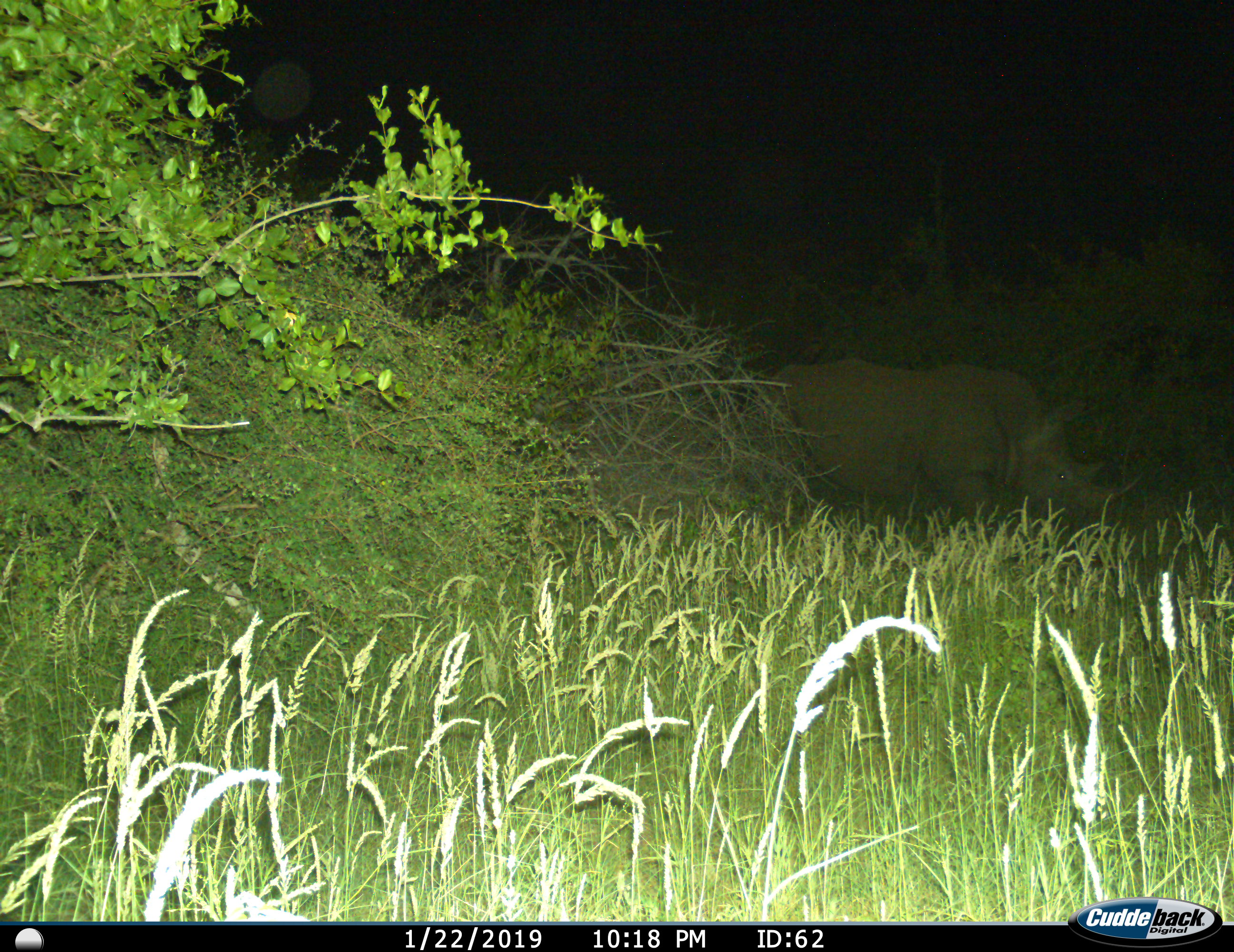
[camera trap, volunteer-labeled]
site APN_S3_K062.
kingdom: Animalia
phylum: Chordata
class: Mammalia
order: Perissodactyla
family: Rhinocerotidae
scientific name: Rhinocerotidae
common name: unknown rhinoceros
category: rhinocerosunknown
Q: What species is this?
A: Rhinocerosunknown (unknown rhinoceros) (Rhinocerotidae).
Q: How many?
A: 1.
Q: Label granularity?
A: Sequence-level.